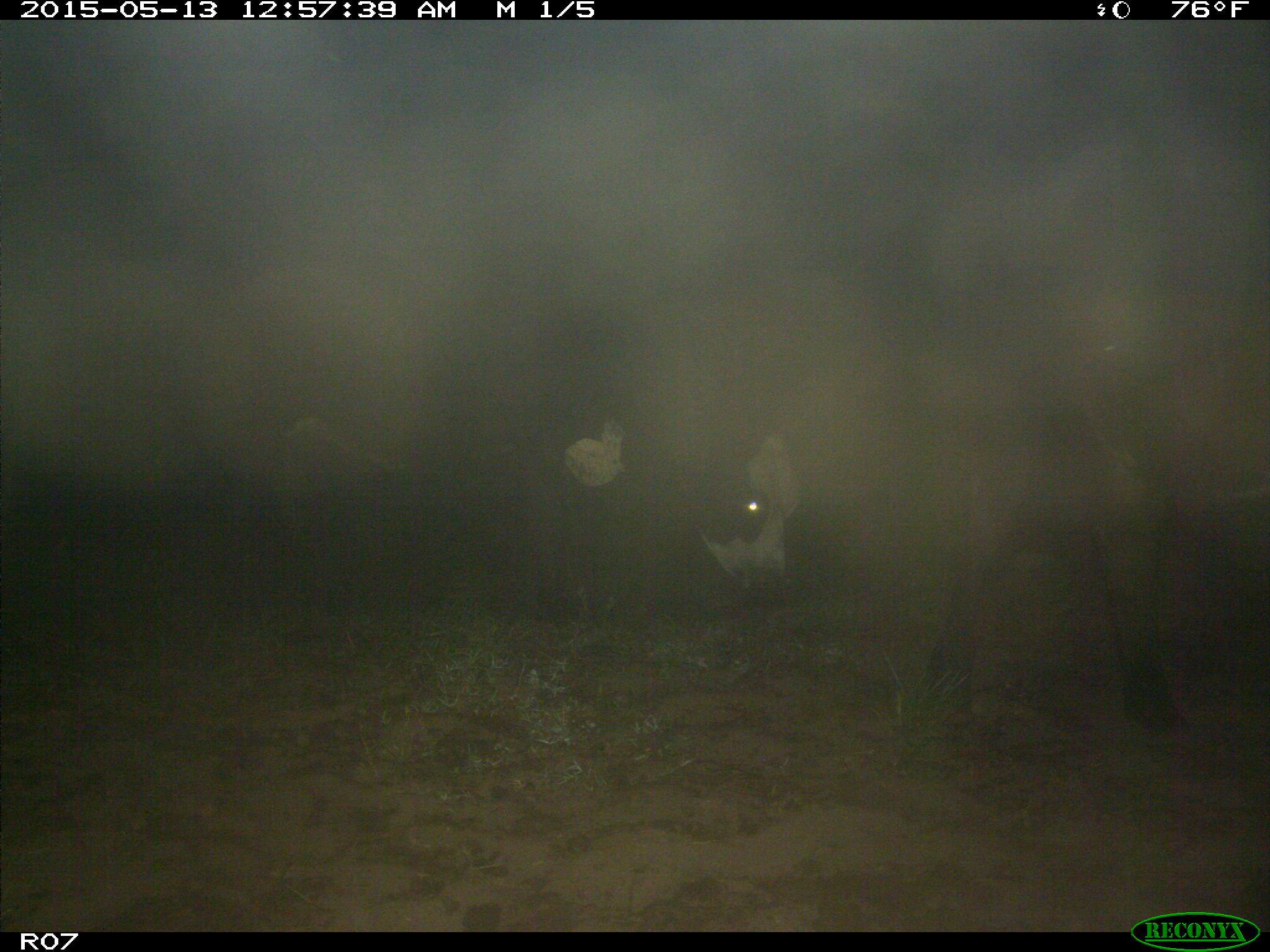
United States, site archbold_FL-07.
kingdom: Animalia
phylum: Chordata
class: Mammalia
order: Artiodactyla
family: Bovidae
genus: Bos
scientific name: Bos taurus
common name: domestic cow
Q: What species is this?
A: Bos taurus (domestic cow).